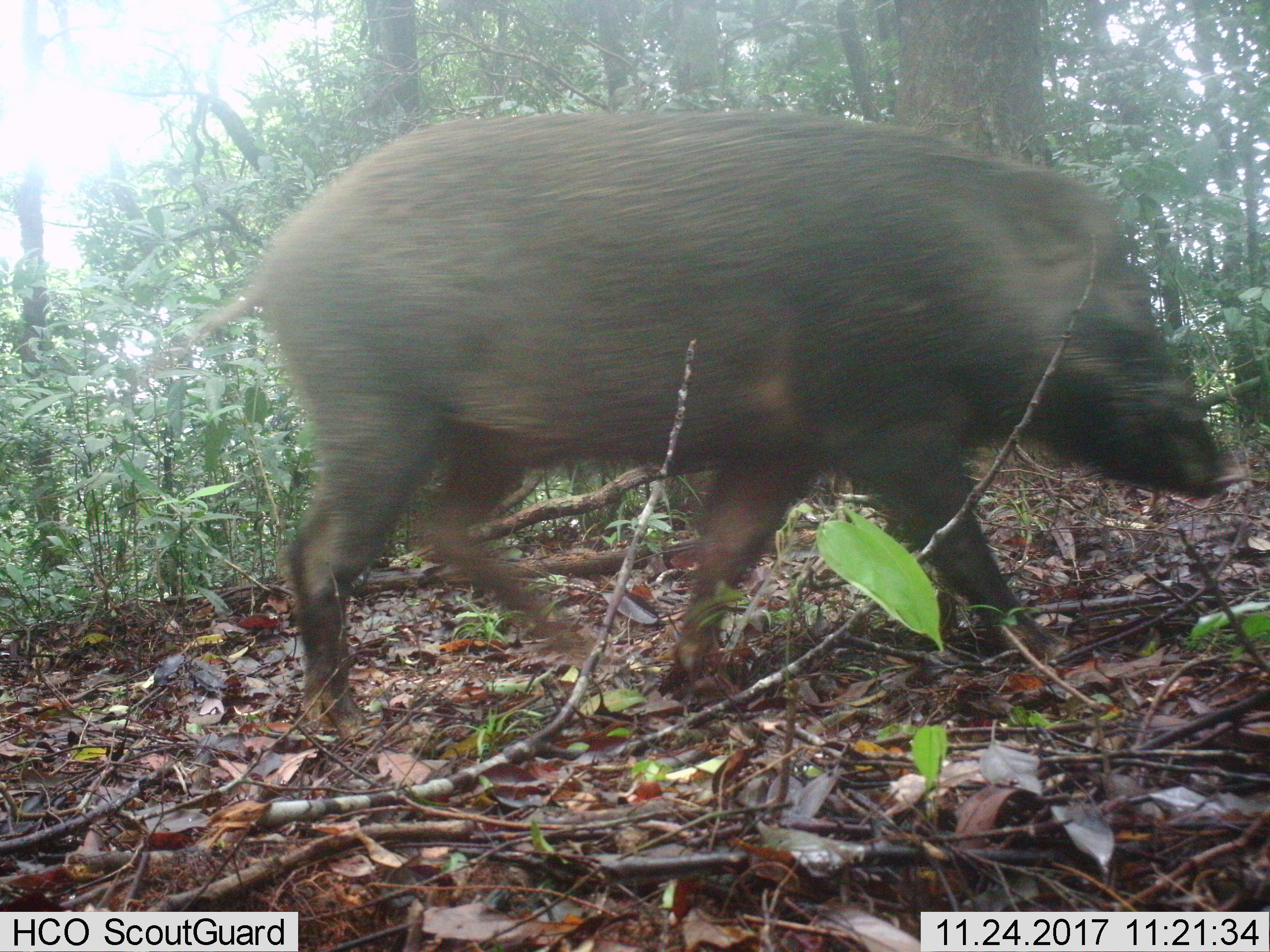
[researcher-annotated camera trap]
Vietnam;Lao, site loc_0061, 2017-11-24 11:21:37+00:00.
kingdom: Animalia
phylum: Chordata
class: Mammalia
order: Artiodactyla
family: Suidae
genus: Sus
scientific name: Sus scrofa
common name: eurasian wild pig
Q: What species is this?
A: Eurasian wild pig (Sus scrofa).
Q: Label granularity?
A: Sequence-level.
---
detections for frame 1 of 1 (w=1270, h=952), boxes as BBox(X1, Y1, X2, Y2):
eurasian wild pig: BBox(184, 109, 1242, 729)